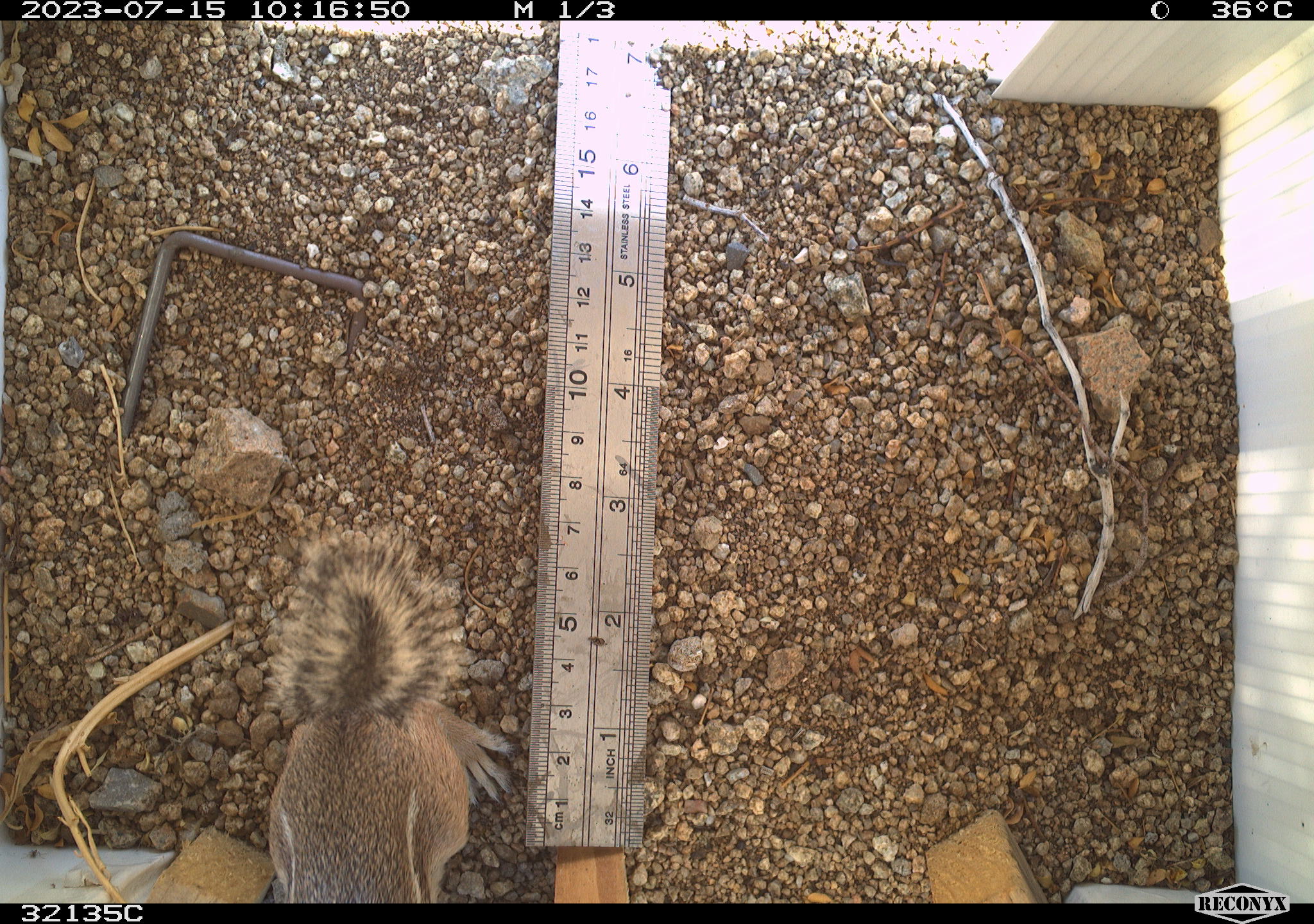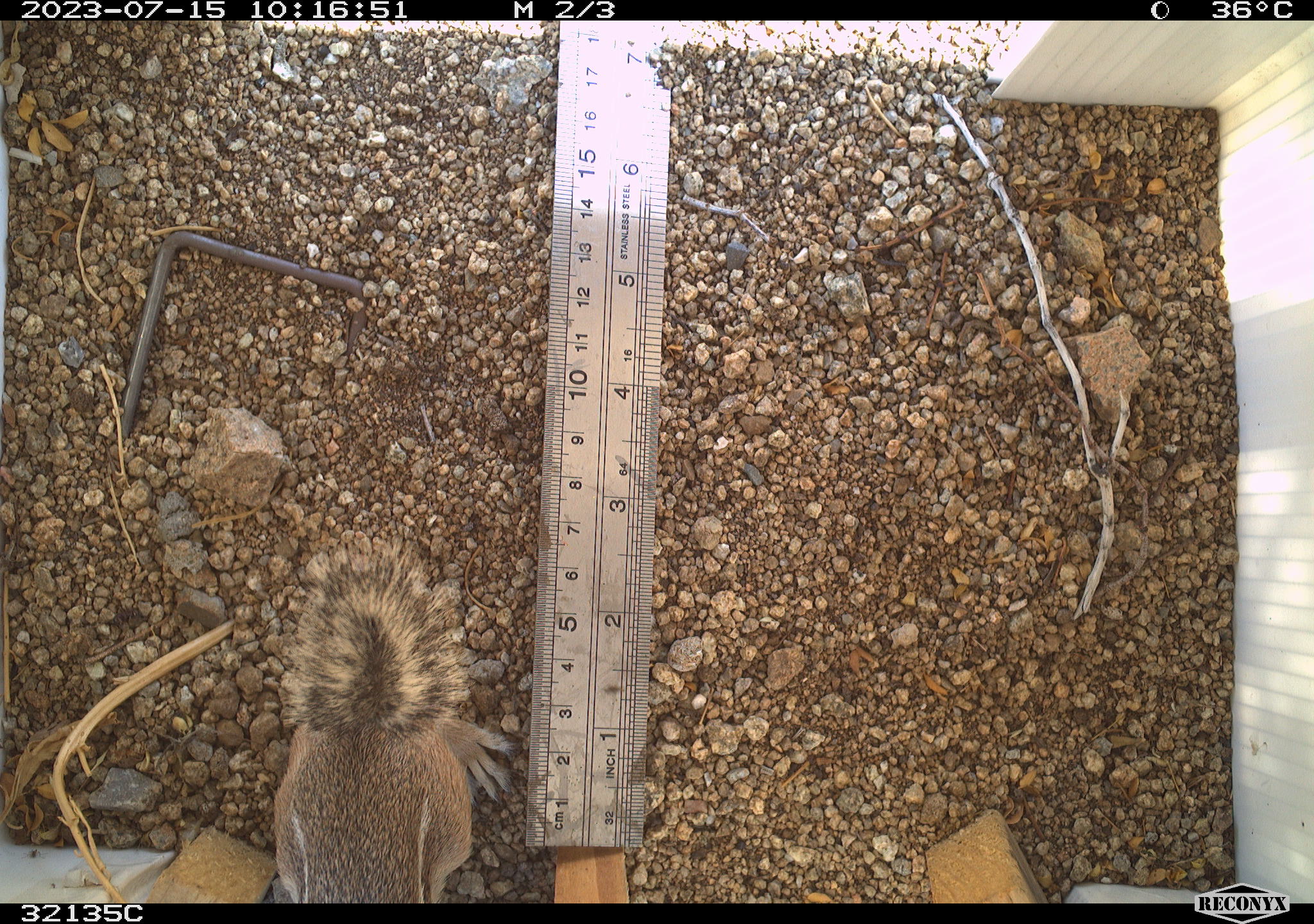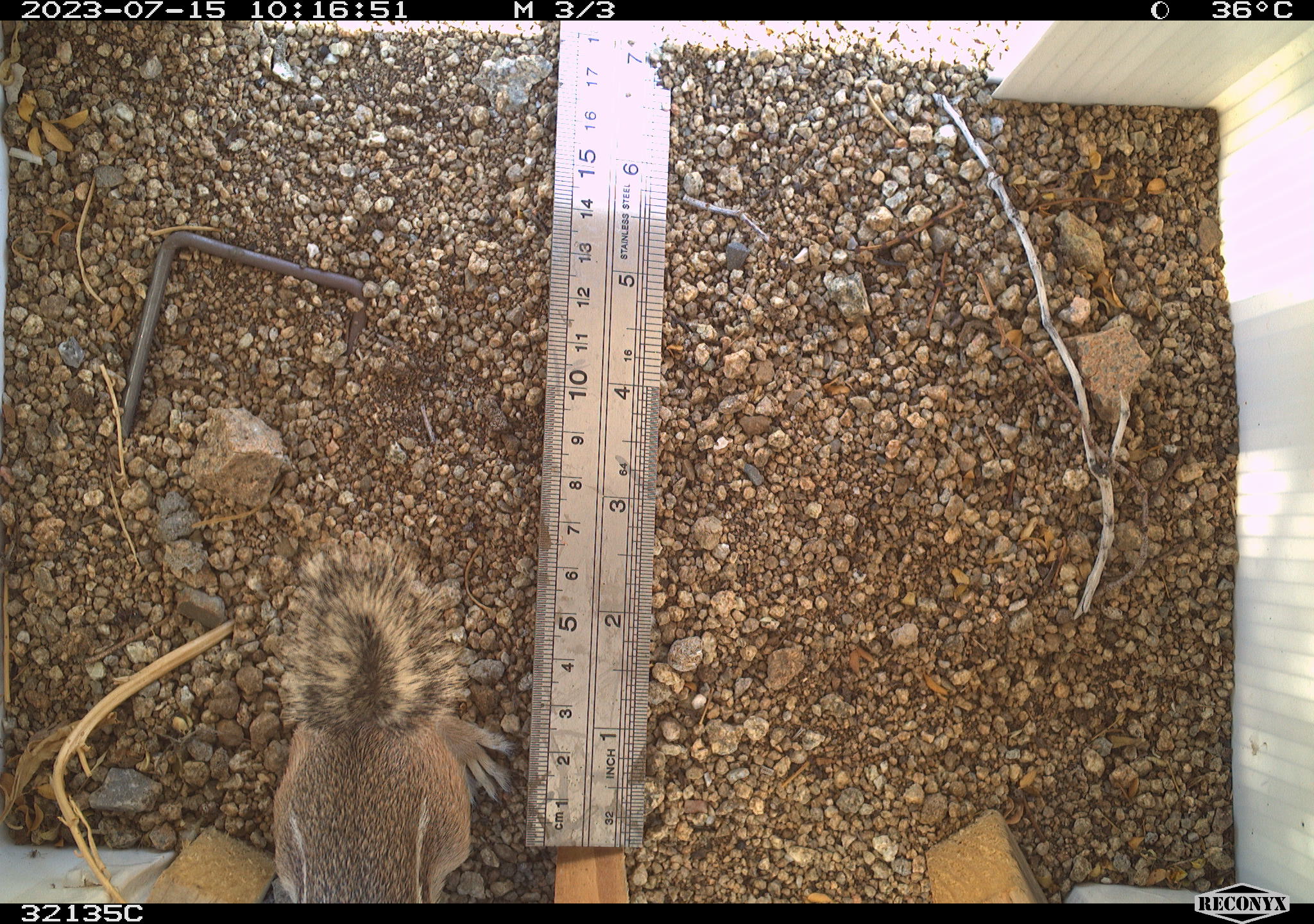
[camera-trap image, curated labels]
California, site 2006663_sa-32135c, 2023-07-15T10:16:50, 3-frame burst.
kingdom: Animalia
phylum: Chordata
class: Mammalia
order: Rodentia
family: Sciuridae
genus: Ammospermophilus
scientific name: Ammospermophilus leucurus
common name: white-tailed antelope squirrel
White-tailed antelope squirrel (Ammospermophilus leucurus).